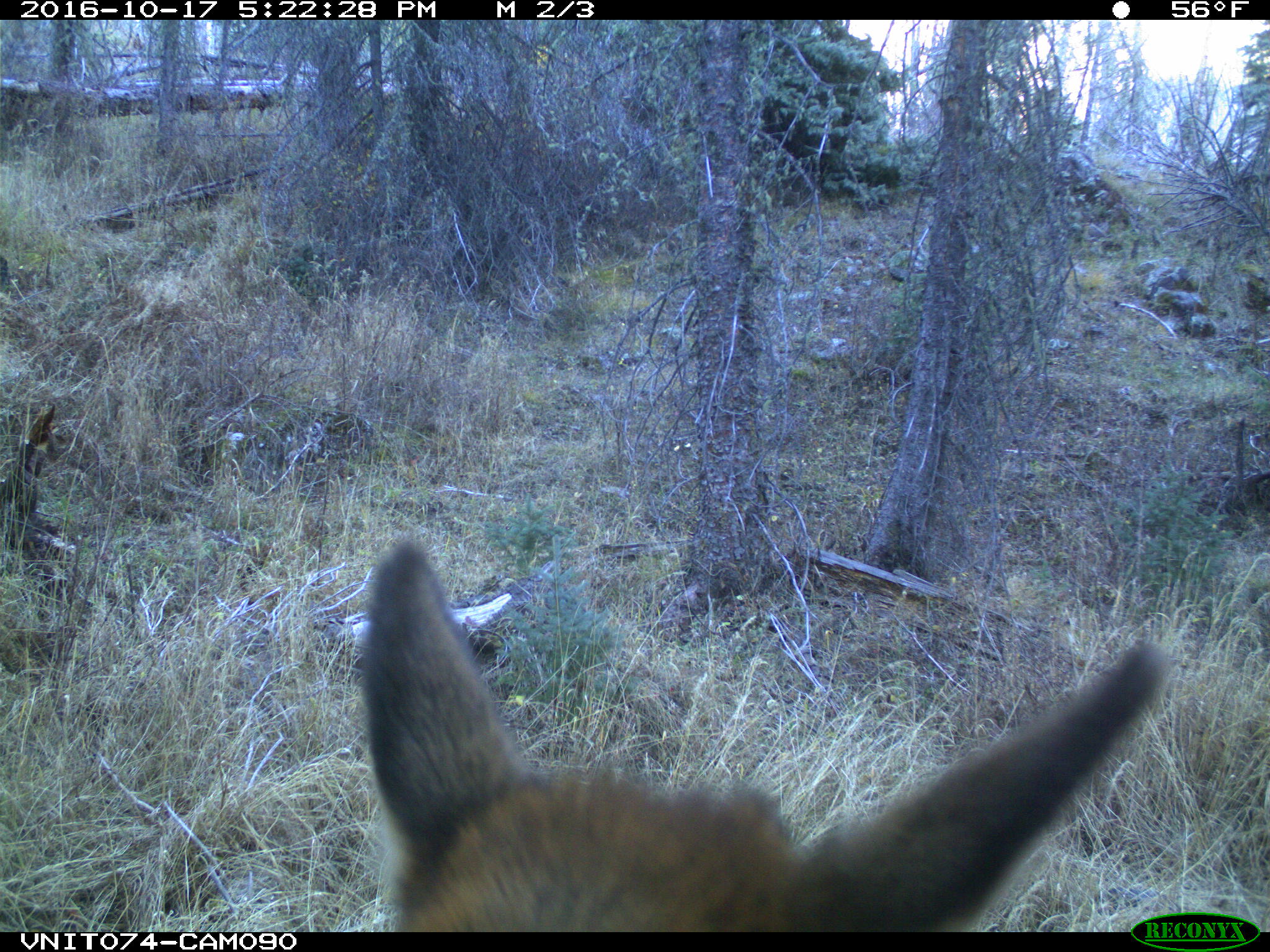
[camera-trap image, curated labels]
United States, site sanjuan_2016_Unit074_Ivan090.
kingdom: Animalia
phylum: Chordata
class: Mammalia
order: Artiodactyla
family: Cervidae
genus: Cervus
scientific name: Cervus elaphus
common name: red deer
Cervus elaphus (red deer).